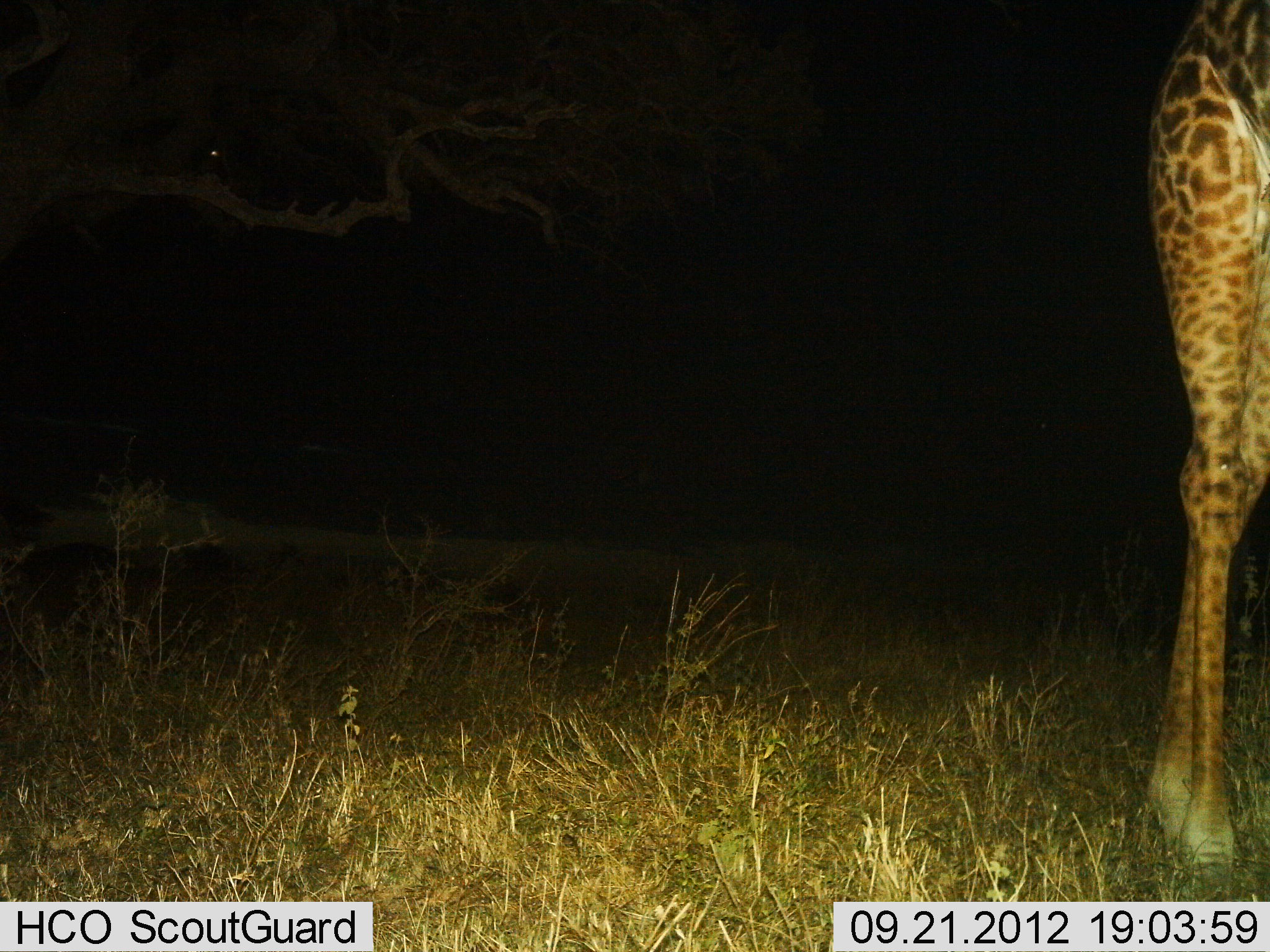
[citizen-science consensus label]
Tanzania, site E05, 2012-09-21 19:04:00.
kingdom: Animalia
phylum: Chordata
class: Mammalia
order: Artiodactyla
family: Giraffidae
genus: Giraffa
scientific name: Giraffa camelopardalis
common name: giraffe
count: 1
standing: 100%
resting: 0%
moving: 0%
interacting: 0%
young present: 0%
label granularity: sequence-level